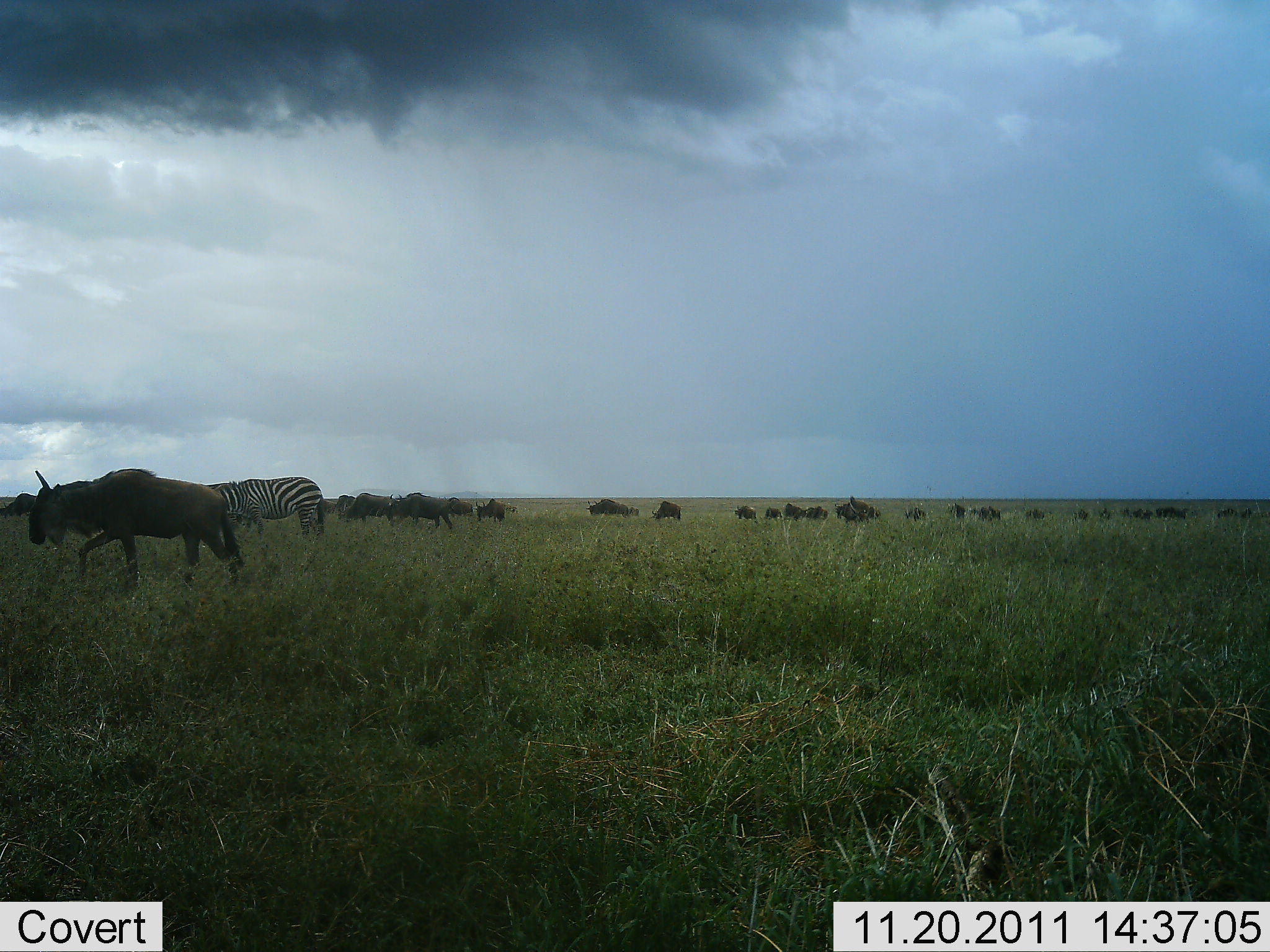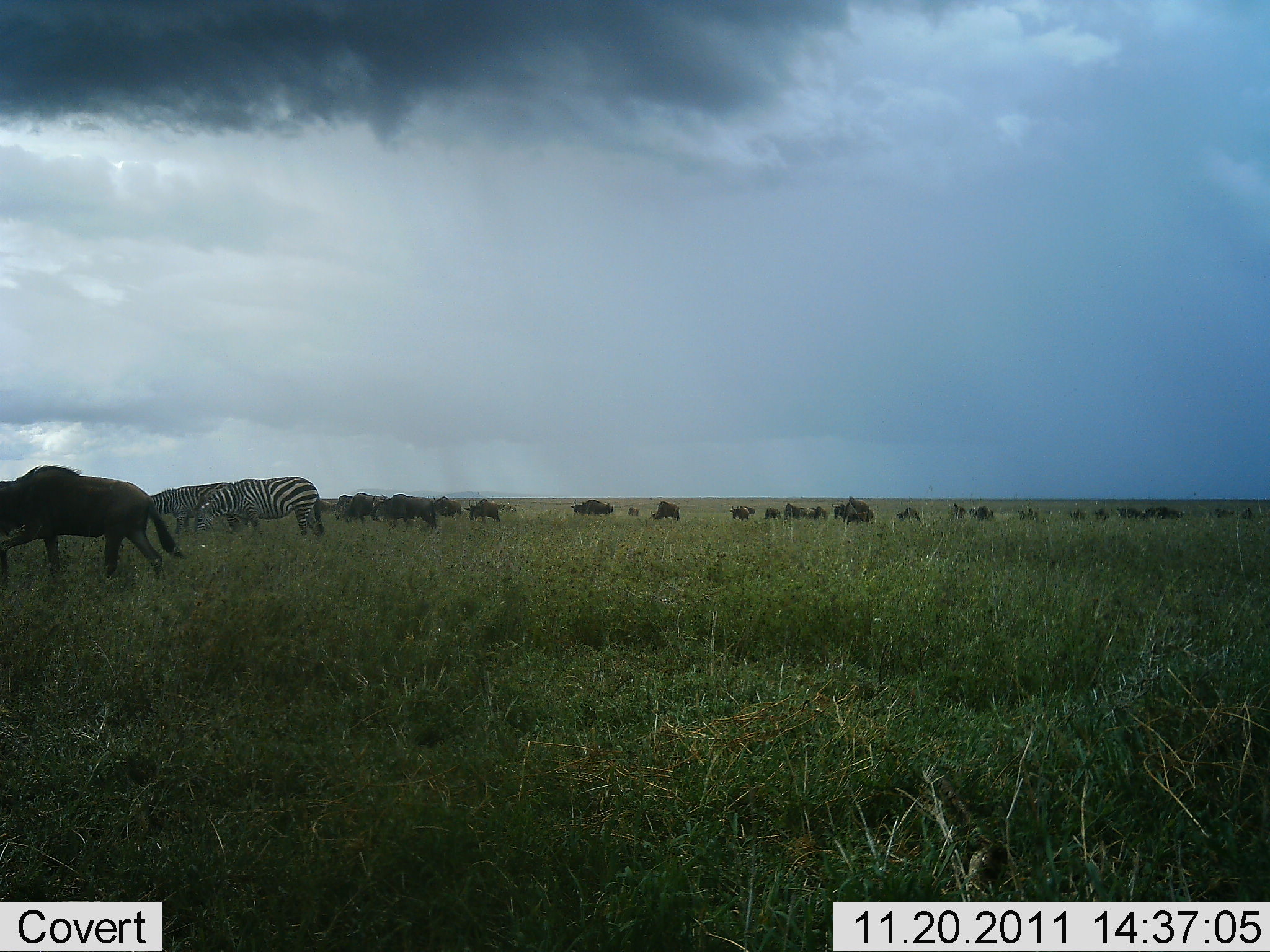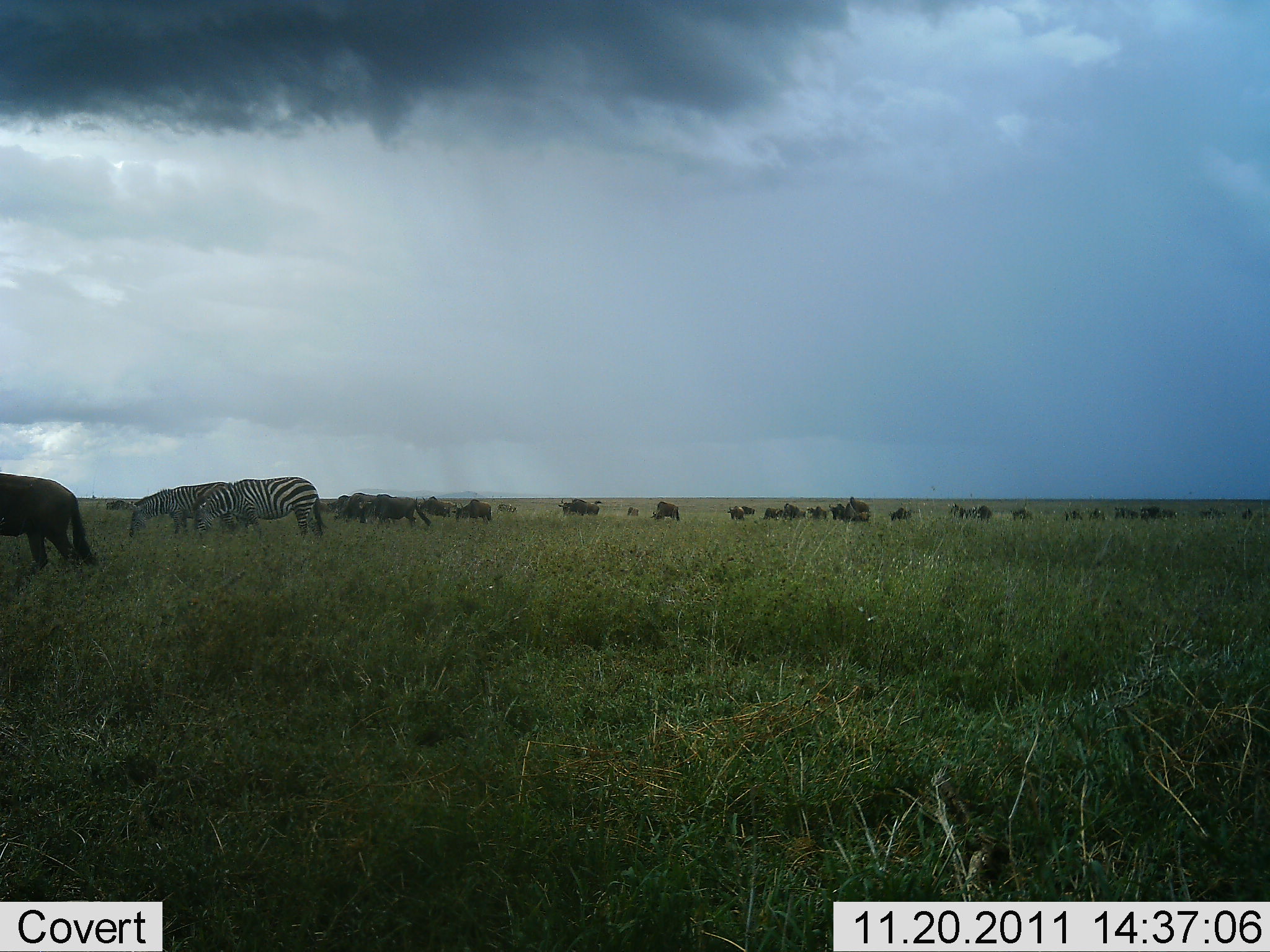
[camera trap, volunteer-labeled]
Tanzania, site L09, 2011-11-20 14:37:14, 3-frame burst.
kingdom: Animalia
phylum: Chordata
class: Mammalia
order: Artiodactyla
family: Bovidae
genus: Connochaetes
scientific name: Connochaetes taurinus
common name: blue wildebeest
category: wildebeest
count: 11-50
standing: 36%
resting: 0%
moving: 86%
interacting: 0%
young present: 0%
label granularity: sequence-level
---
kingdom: Animalia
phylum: Chordata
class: Mammalia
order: Perissodactyla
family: Equidae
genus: Equus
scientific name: Equus quagga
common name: plains zebra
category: zebra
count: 2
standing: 27%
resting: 0%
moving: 20%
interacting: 0%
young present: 0%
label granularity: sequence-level